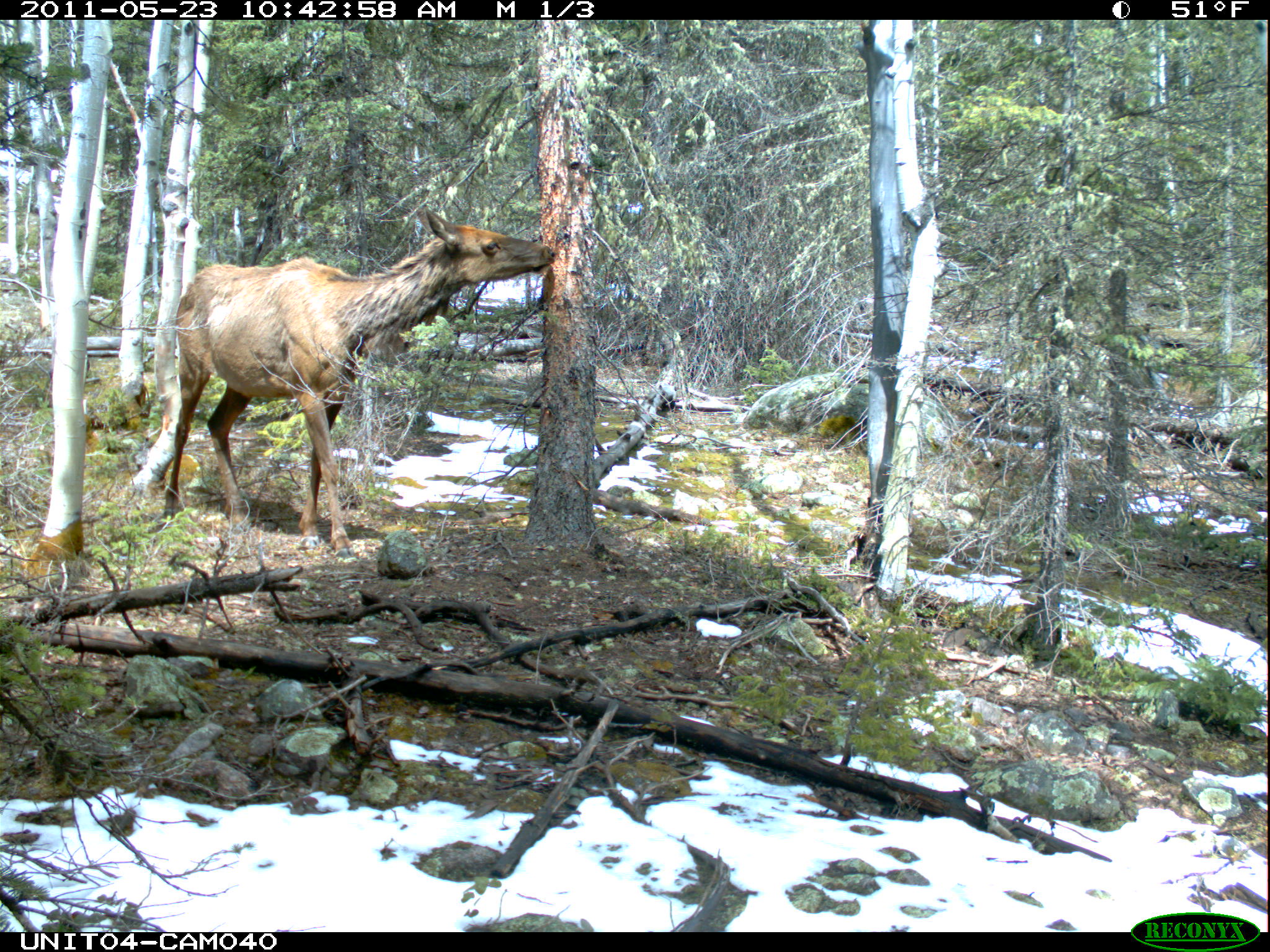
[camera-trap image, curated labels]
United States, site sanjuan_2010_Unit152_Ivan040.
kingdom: Animalia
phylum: Chordata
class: Mammalia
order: Artiodactyla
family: Cervidae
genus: Cervus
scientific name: Cervus elaphus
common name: red deer